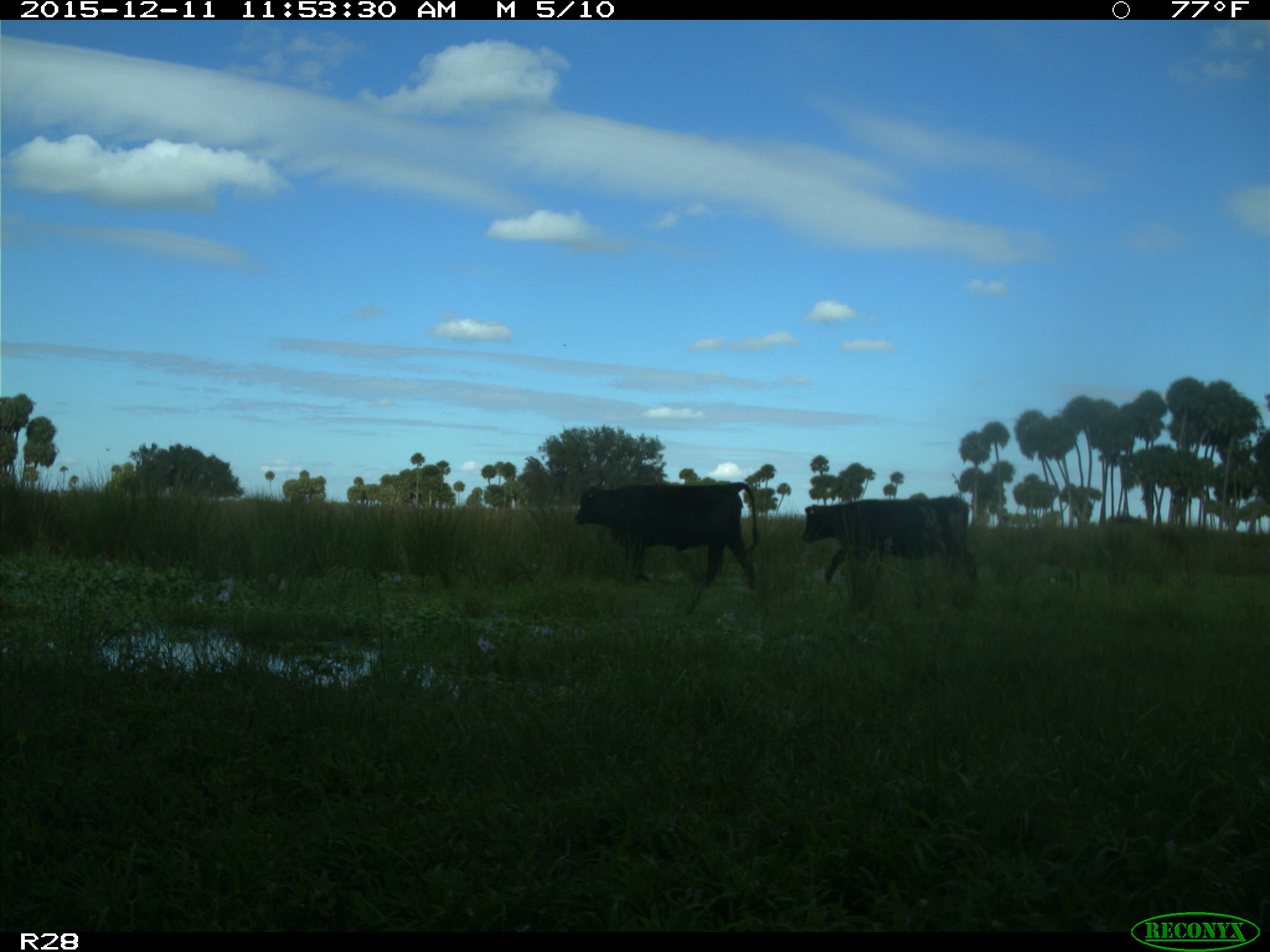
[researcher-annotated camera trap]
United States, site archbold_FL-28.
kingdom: Animalia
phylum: Chordata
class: Mammalia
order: Artiodactyla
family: Bovidae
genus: Bos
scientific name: Bos taurus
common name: domestic cow